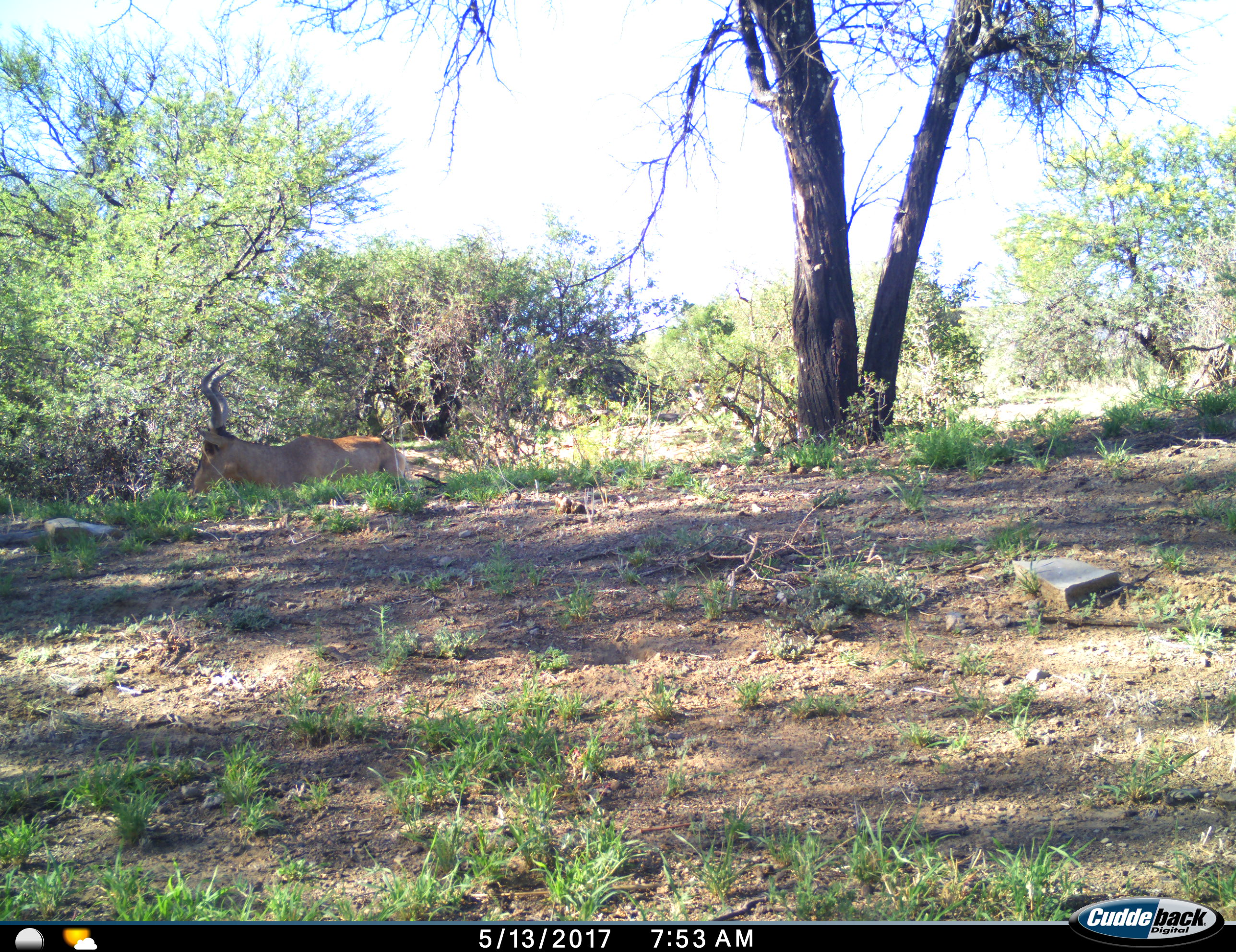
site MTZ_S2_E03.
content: unidentified animal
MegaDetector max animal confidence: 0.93